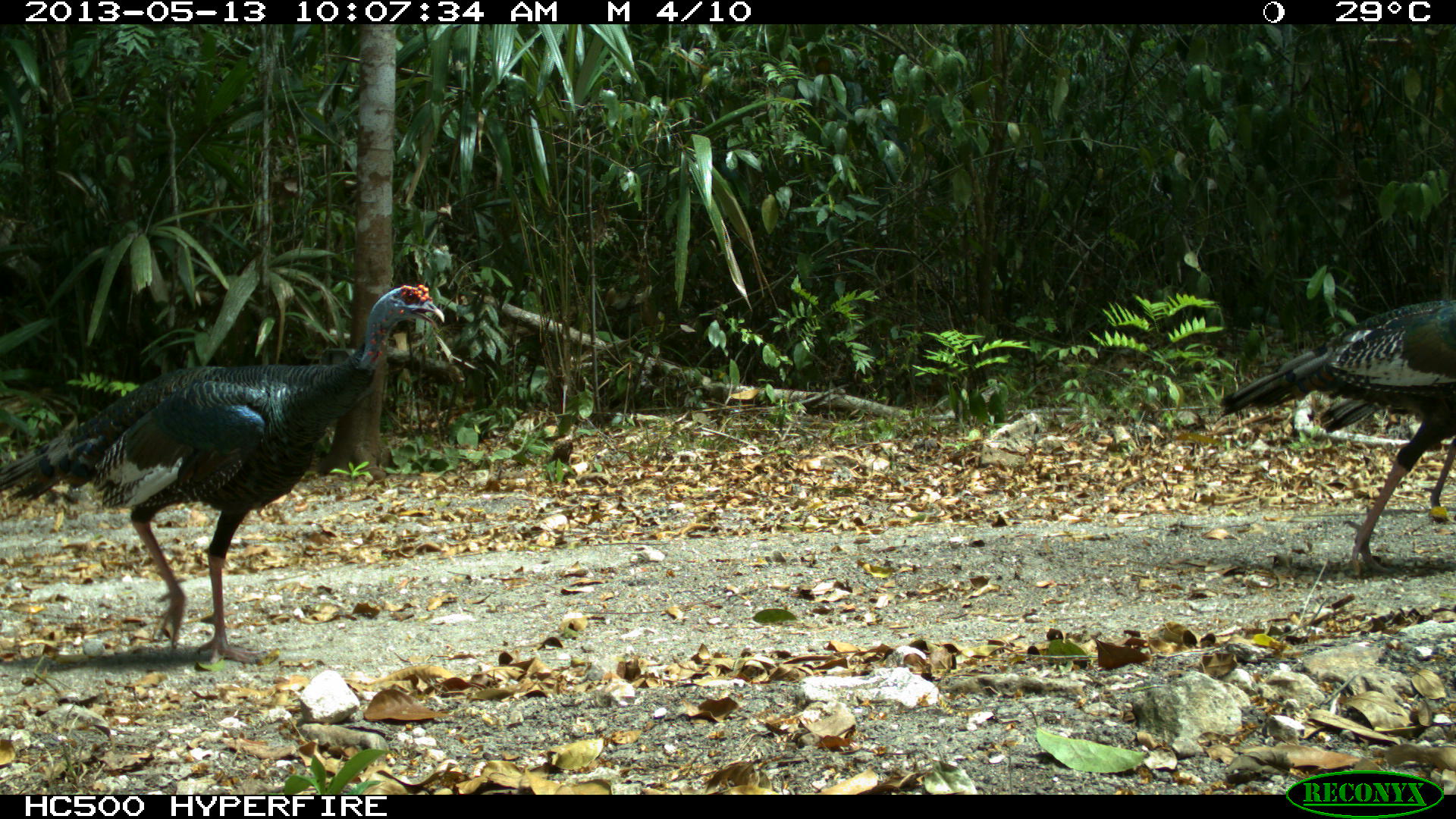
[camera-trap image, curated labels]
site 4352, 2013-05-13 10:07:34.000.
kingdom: Animalia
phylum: Chordata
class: Aves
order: Galliformes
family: Phasianidae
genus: Meleagris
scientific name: Meleagris ocellata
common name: ocellated turkey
Meleagris ocellata (ocellated turkey), count 3.